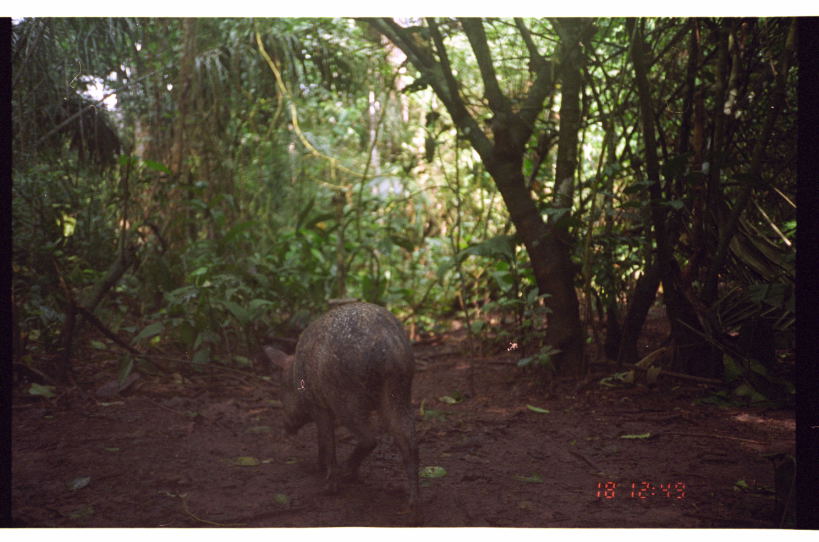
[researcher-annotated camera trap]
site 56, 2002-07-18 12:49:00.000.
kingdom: Animalia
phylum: Chordata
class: Mammalia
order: Artiodactyla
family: Tayassuidae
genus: Pecari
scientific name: Pecari tajacu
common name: collared peccary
Pecari tajacu (collared peccary).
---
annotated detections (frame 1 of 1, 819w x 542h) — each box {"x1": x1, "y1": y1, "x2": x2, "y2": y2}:
pecari tajacu: {"x1": 257, "y1": 297, "x2": 427, "y2": 520}